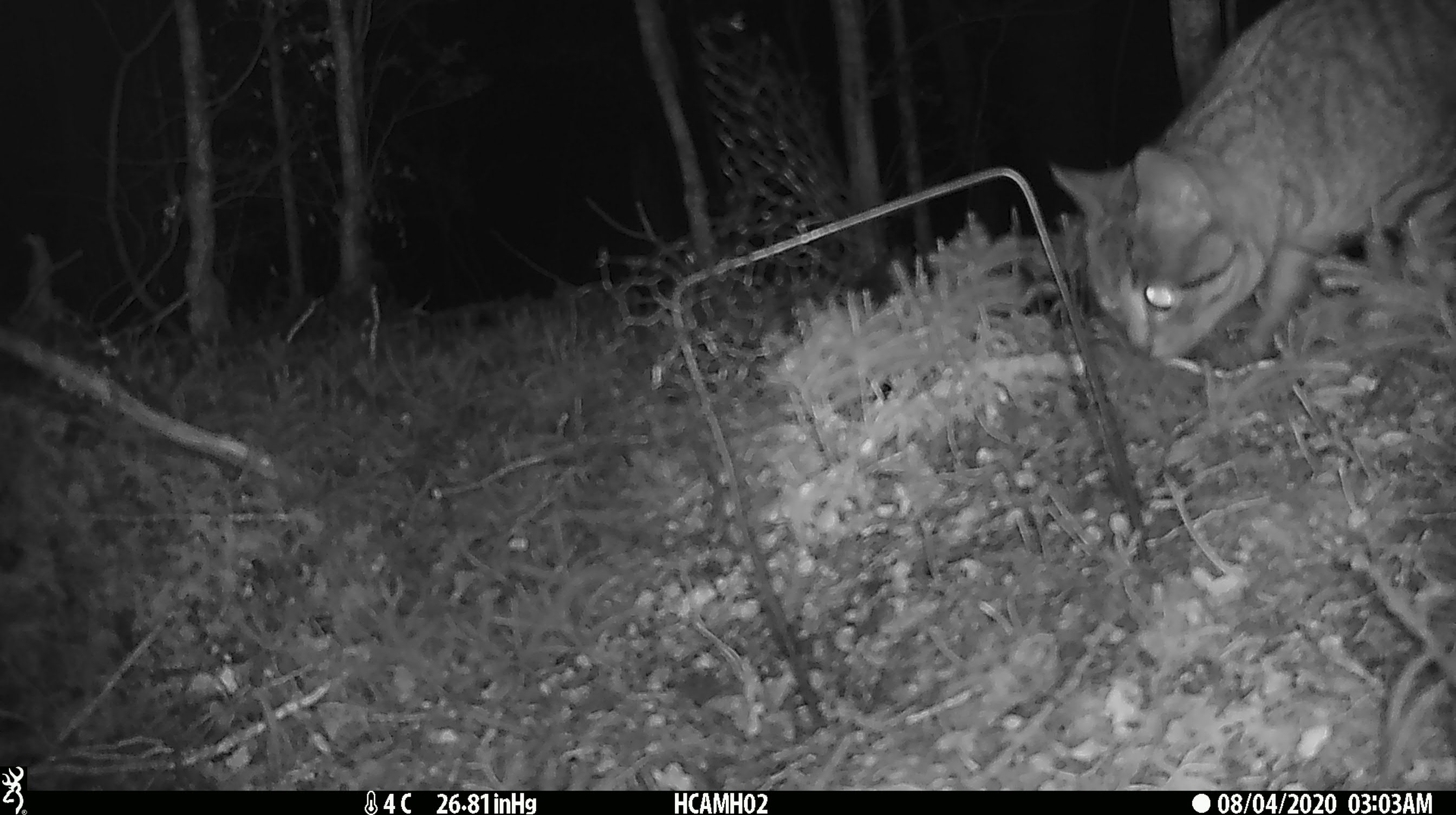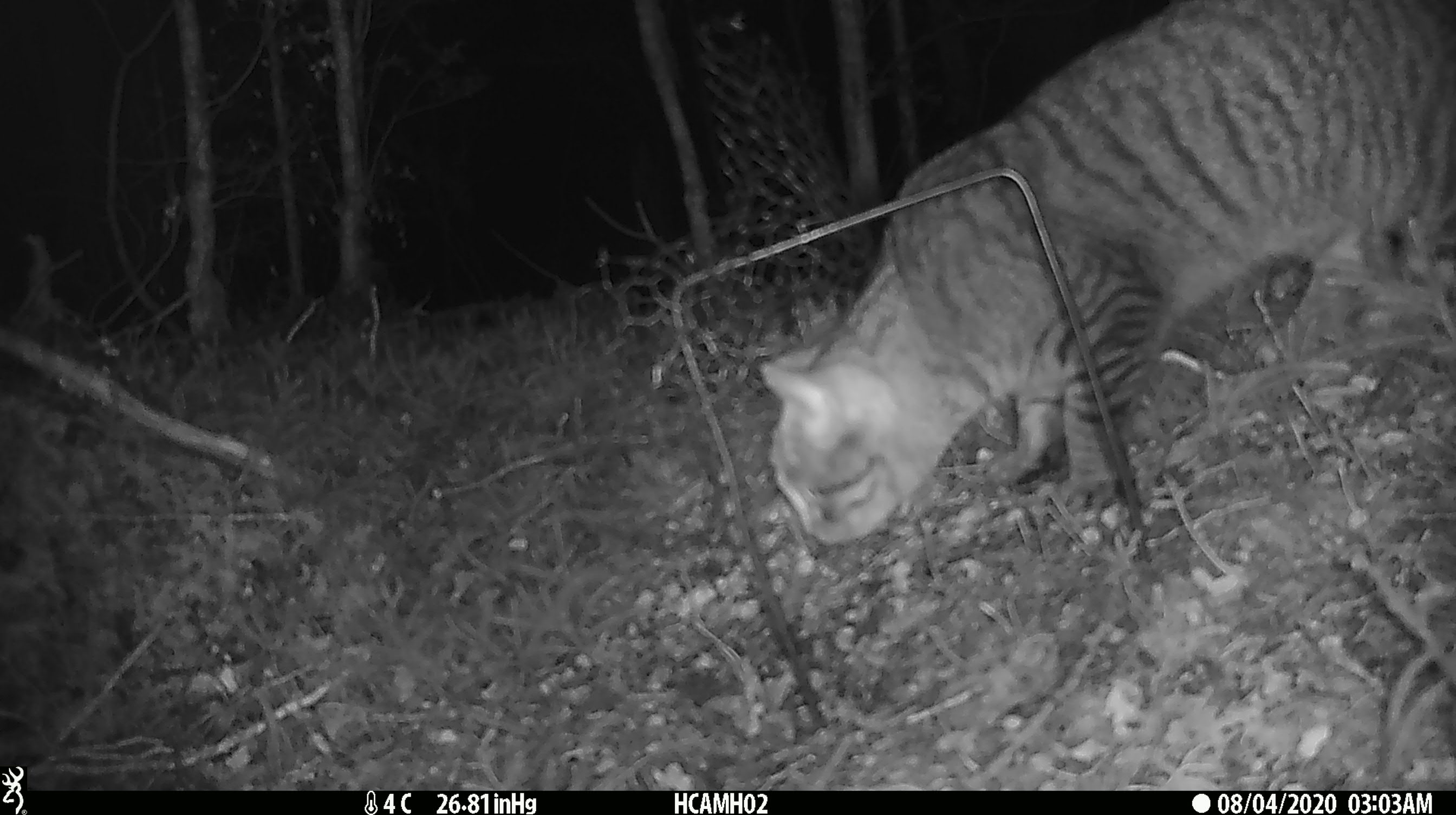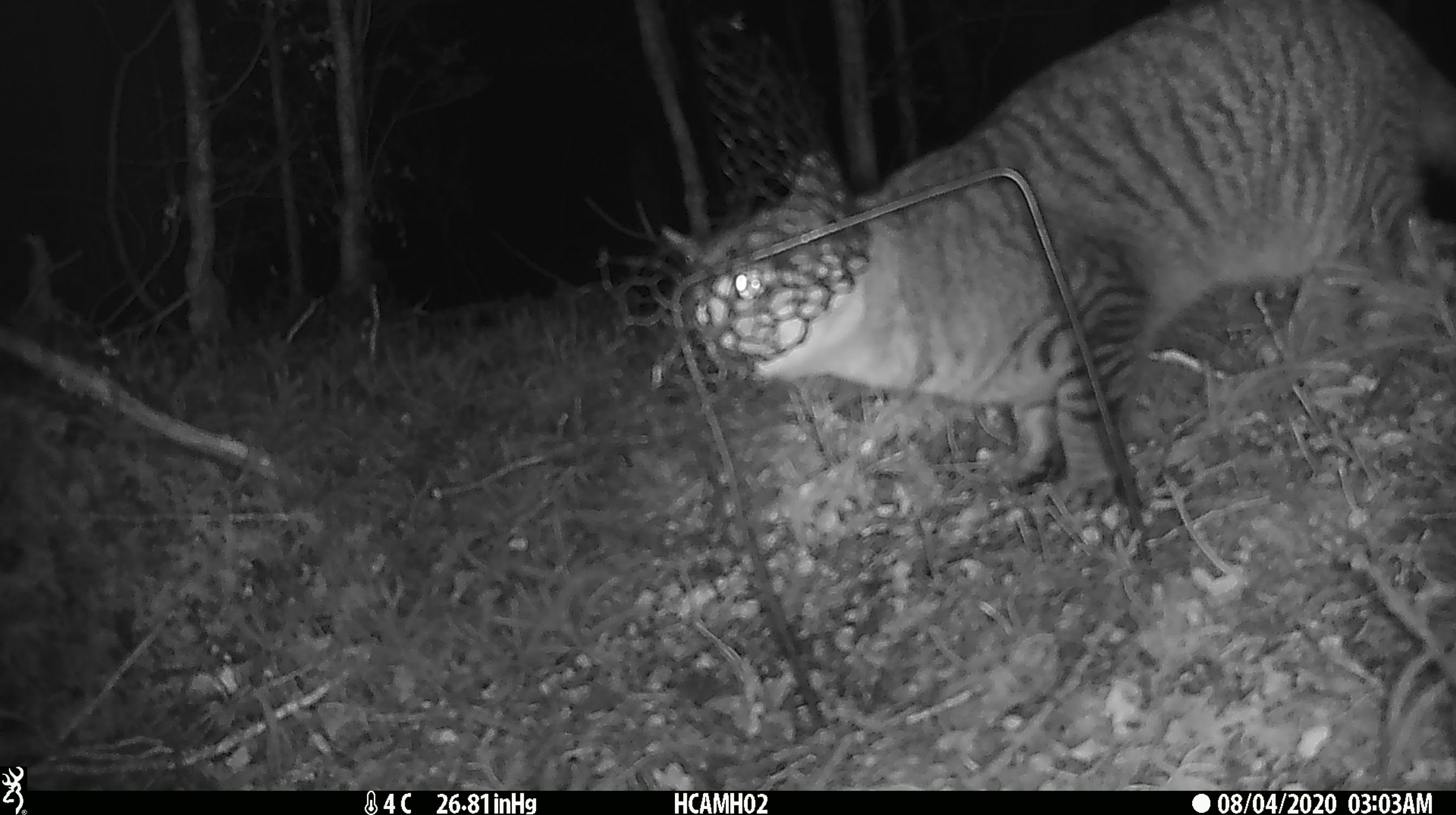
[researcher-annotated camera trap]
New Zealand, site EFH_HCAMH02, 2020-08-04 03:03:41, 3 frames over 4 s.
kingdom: Animalia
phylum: Chordata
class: Mammalia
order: Carnivora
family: Felidae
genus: Felis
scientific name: Felis catus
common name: domestic cat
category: cat